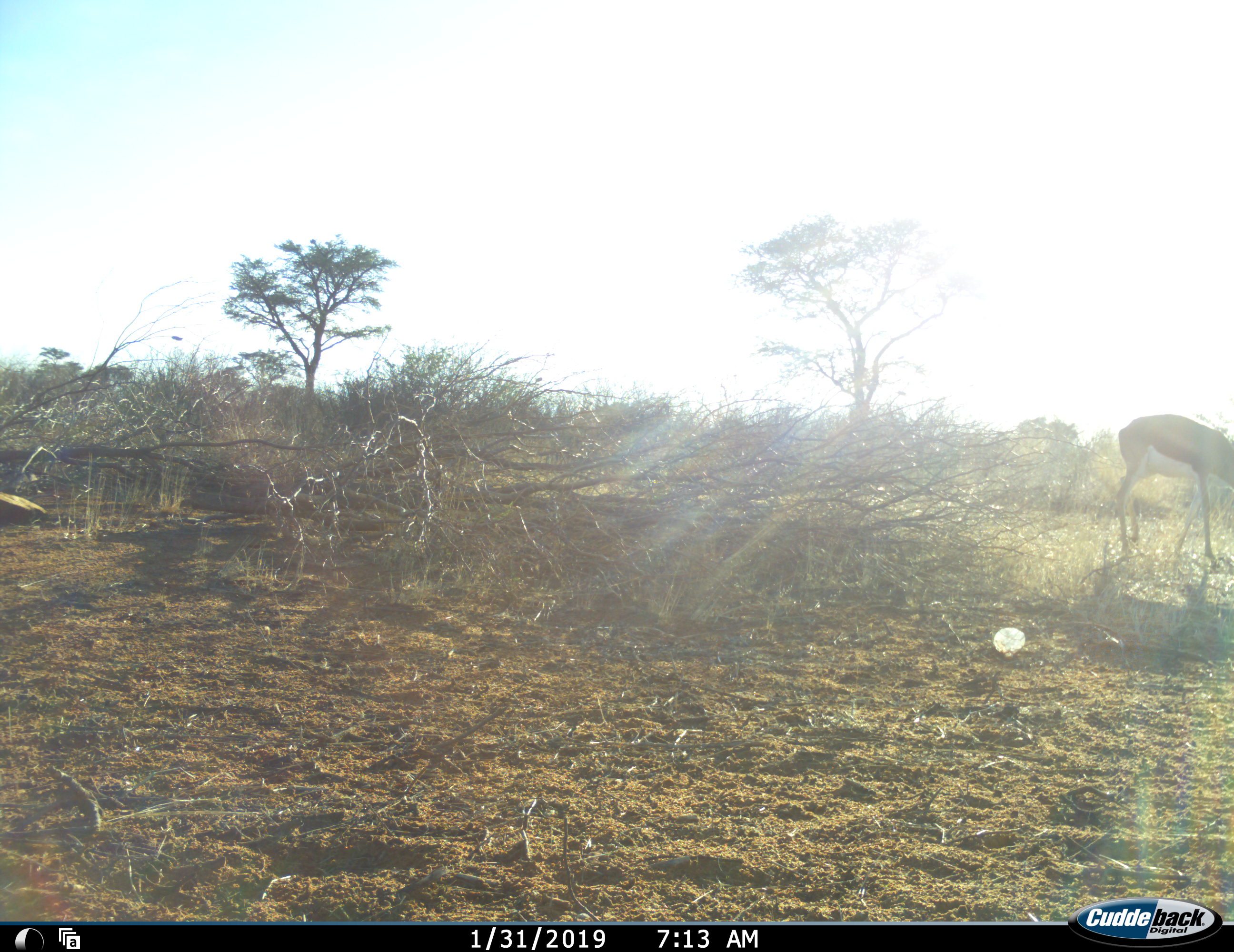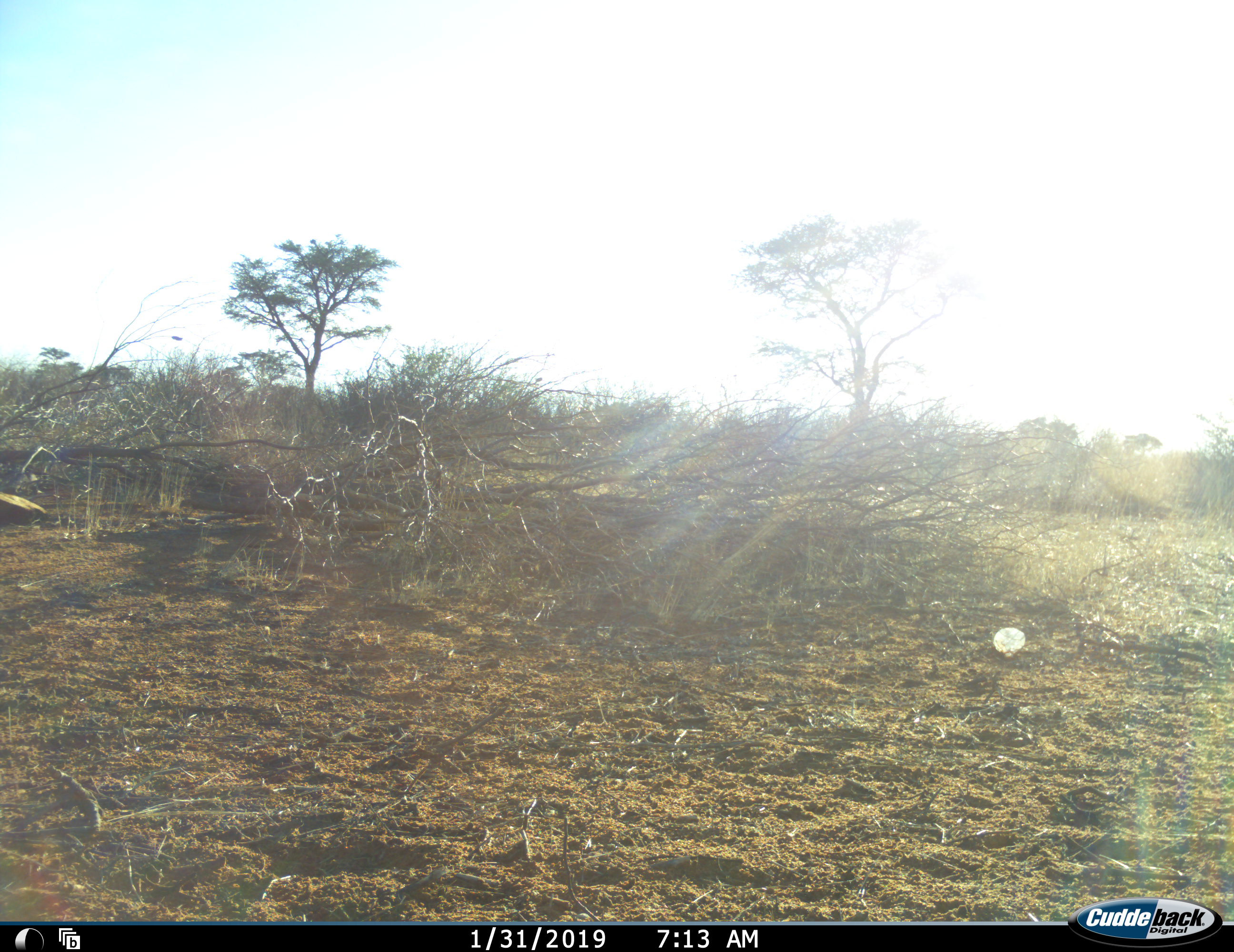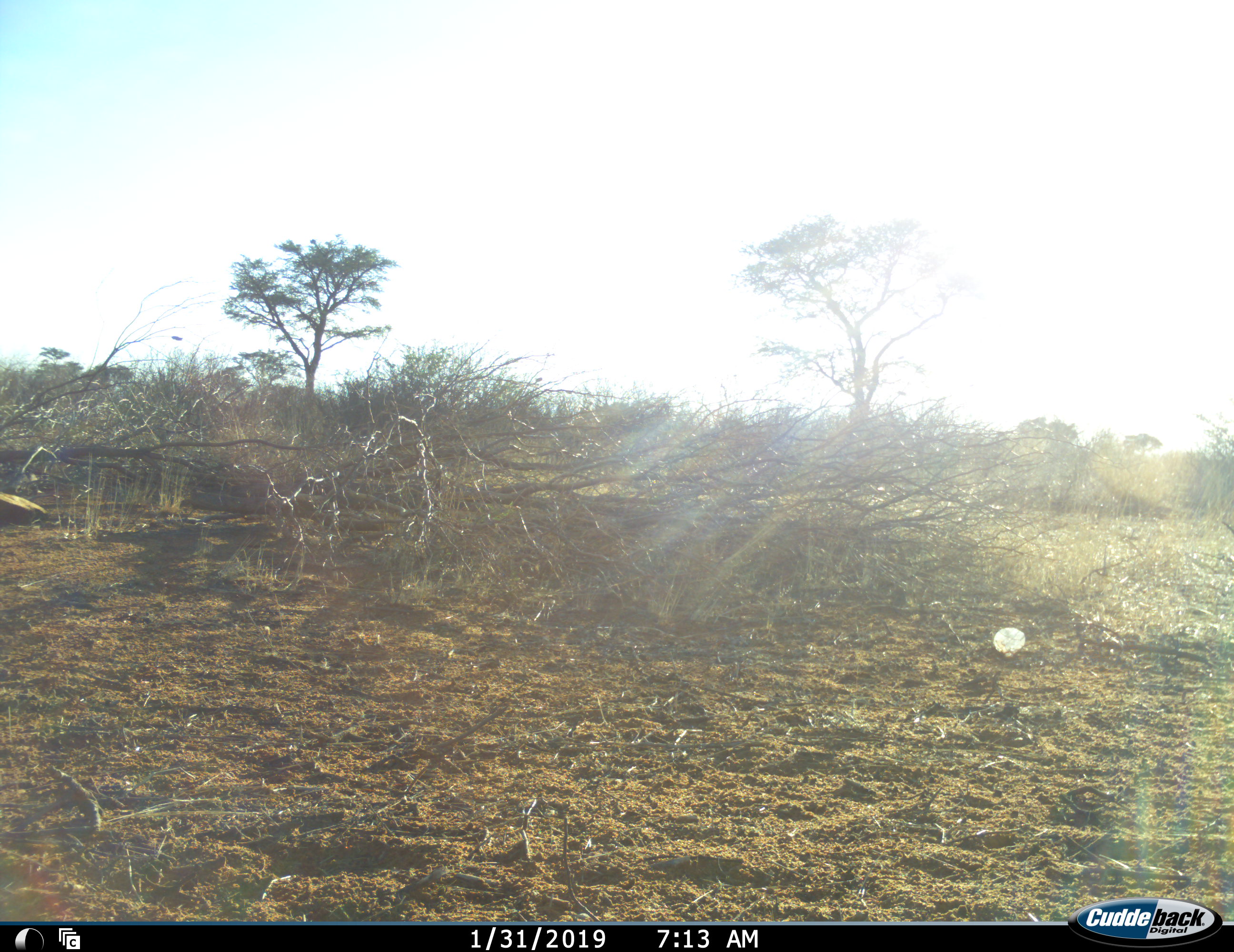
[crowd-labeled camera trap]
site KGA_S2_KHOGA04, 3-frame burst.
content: unidentified animal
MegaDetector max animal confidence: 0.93